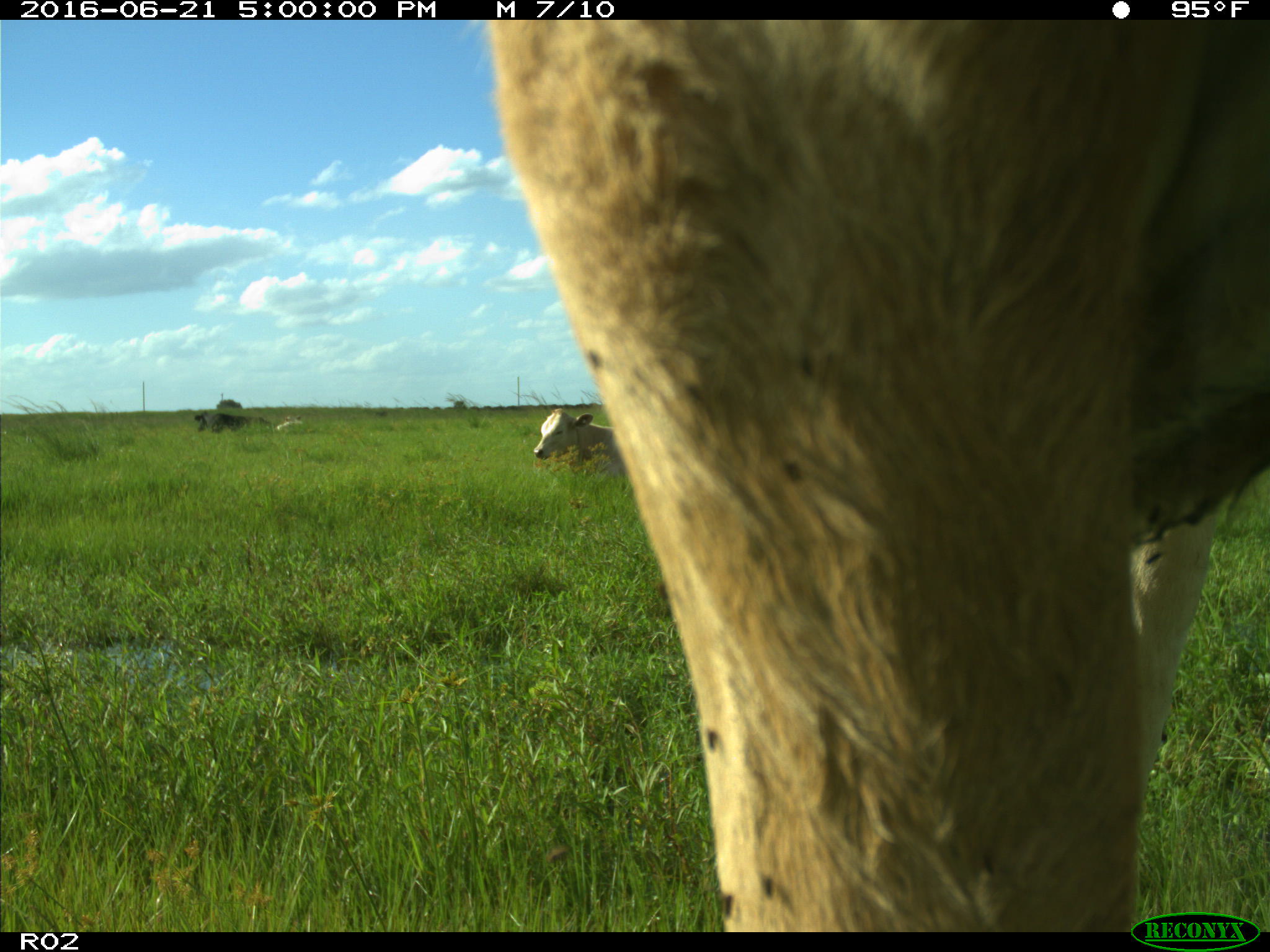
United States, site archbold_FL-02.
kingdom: Animalia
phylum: Chordata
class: Mammalia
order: Artiodactyla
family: Bovidae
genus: Bos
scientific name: Bos taurus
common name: domestic cow